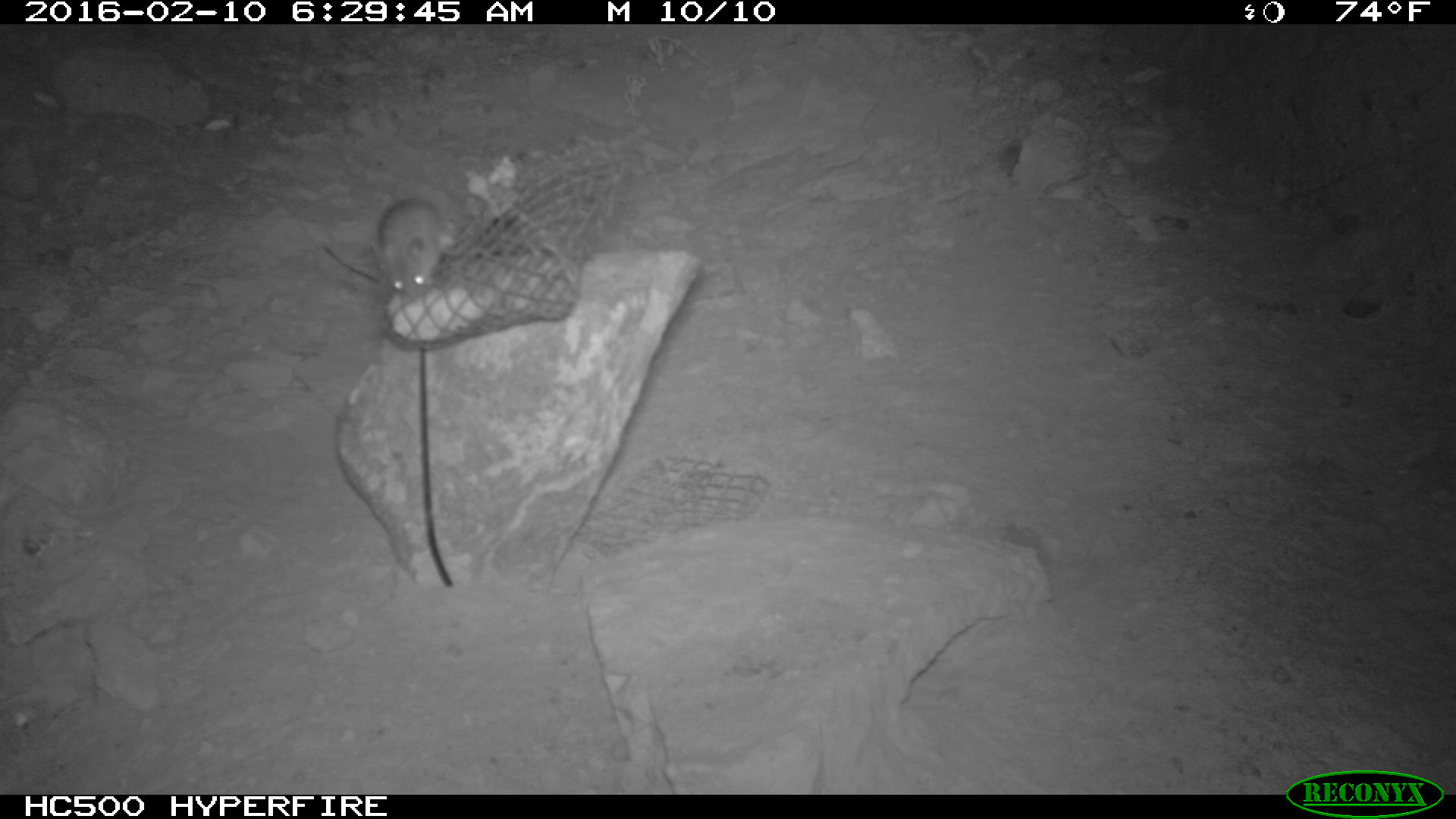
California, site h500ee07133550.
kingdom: Animalia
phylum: Chordata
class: Mammalia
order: Rodentia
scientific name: Rodentia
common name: rodent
Rodent (Rodentia).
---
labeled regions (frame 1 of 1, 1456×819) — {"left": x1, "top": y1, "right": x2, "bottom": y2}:
rodent: {"left": 323, "top": 196, "right": 454, "bottom": 300}